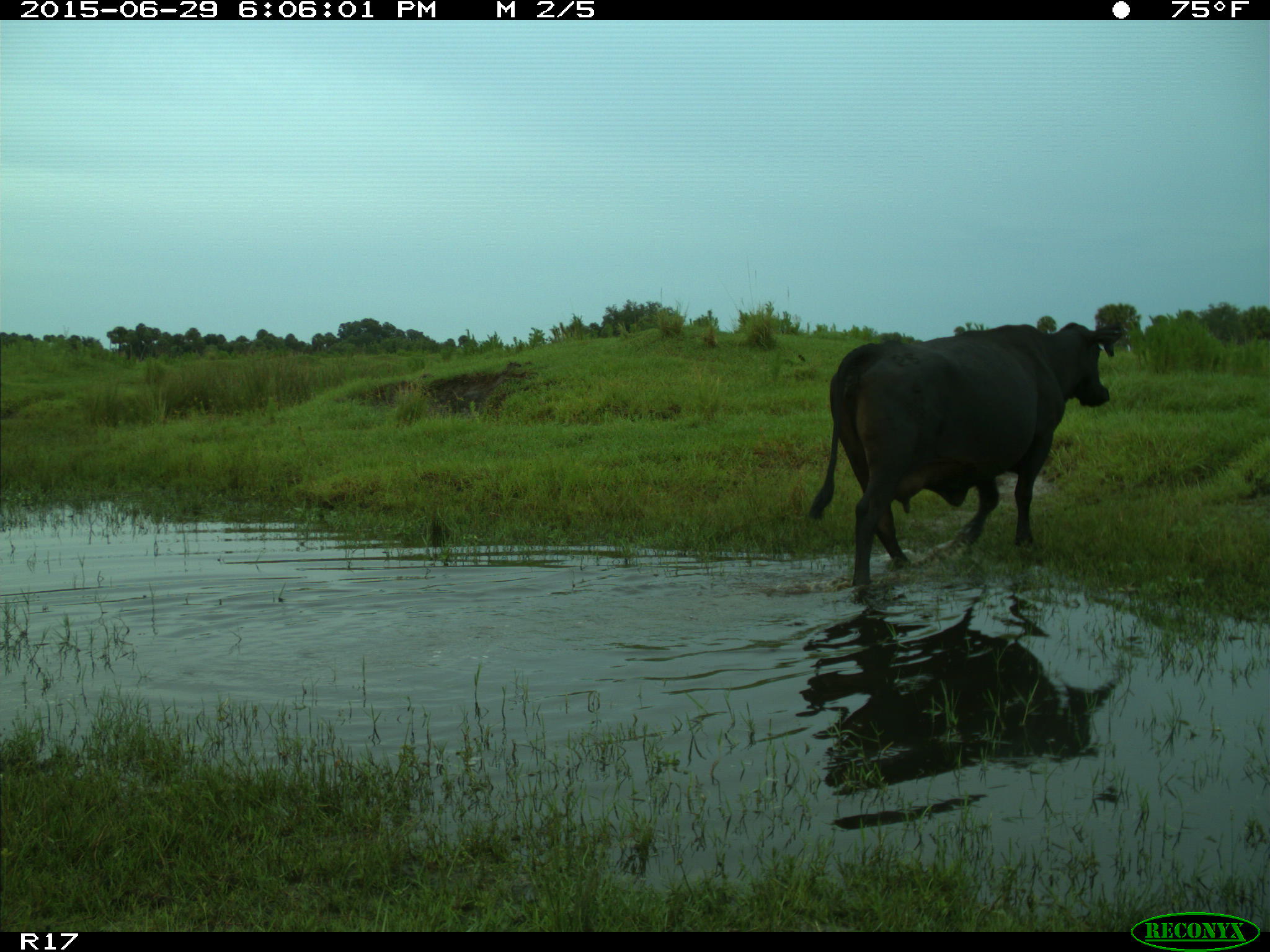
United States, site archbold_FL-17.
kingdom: Animalia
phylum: Chordata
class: Mammalia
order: Artiodactyla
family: Bovidae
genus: Bos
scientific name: Bos taurus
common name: domestic cow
Bos taurus (domestic cow).